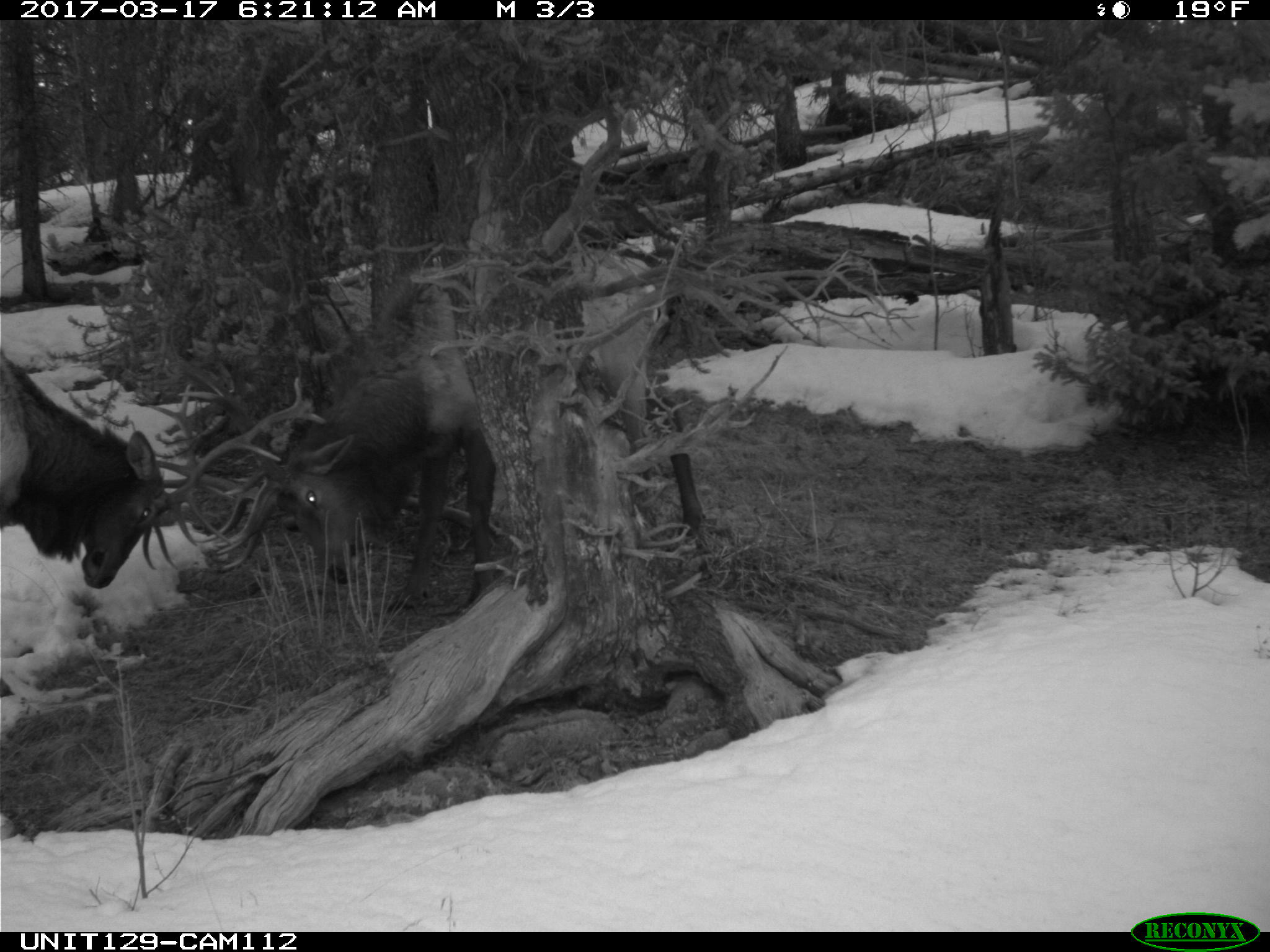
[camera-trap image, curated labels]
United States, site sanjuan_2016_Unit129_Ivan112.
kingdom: Animalia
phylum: Chordata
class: Mammalia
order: Artiodactyla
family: Cervidae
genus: Cervus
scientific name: Cervus elaphus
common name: red deer